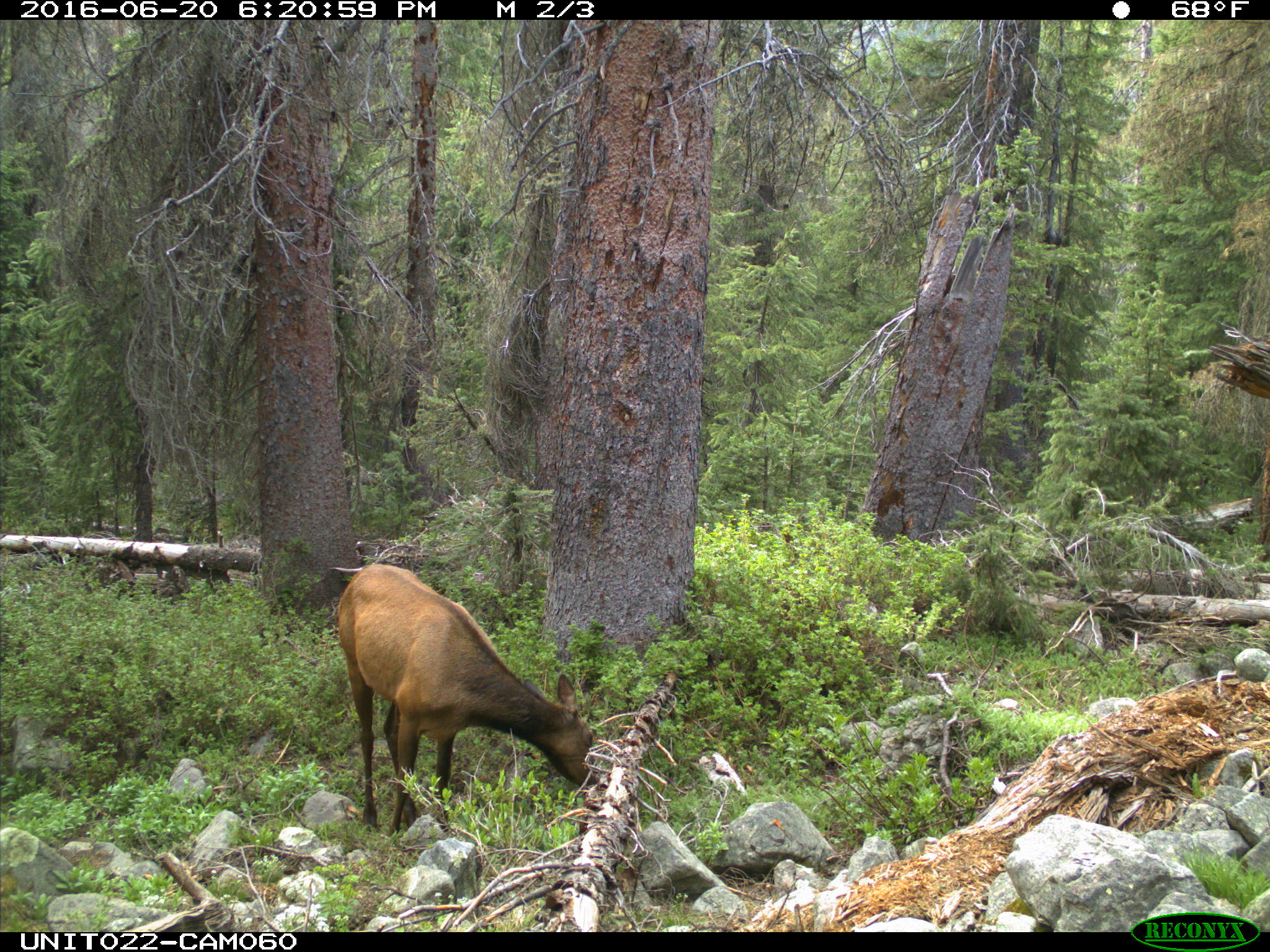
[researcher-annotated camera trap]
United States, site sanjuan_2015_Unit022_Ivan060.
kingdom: Animalia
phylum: Chordata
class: Mammalia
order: Artiodactyla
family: Cervidae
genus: Cervus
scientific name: Cervus elaphus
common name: red deer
Cervus elaphus (red deer).